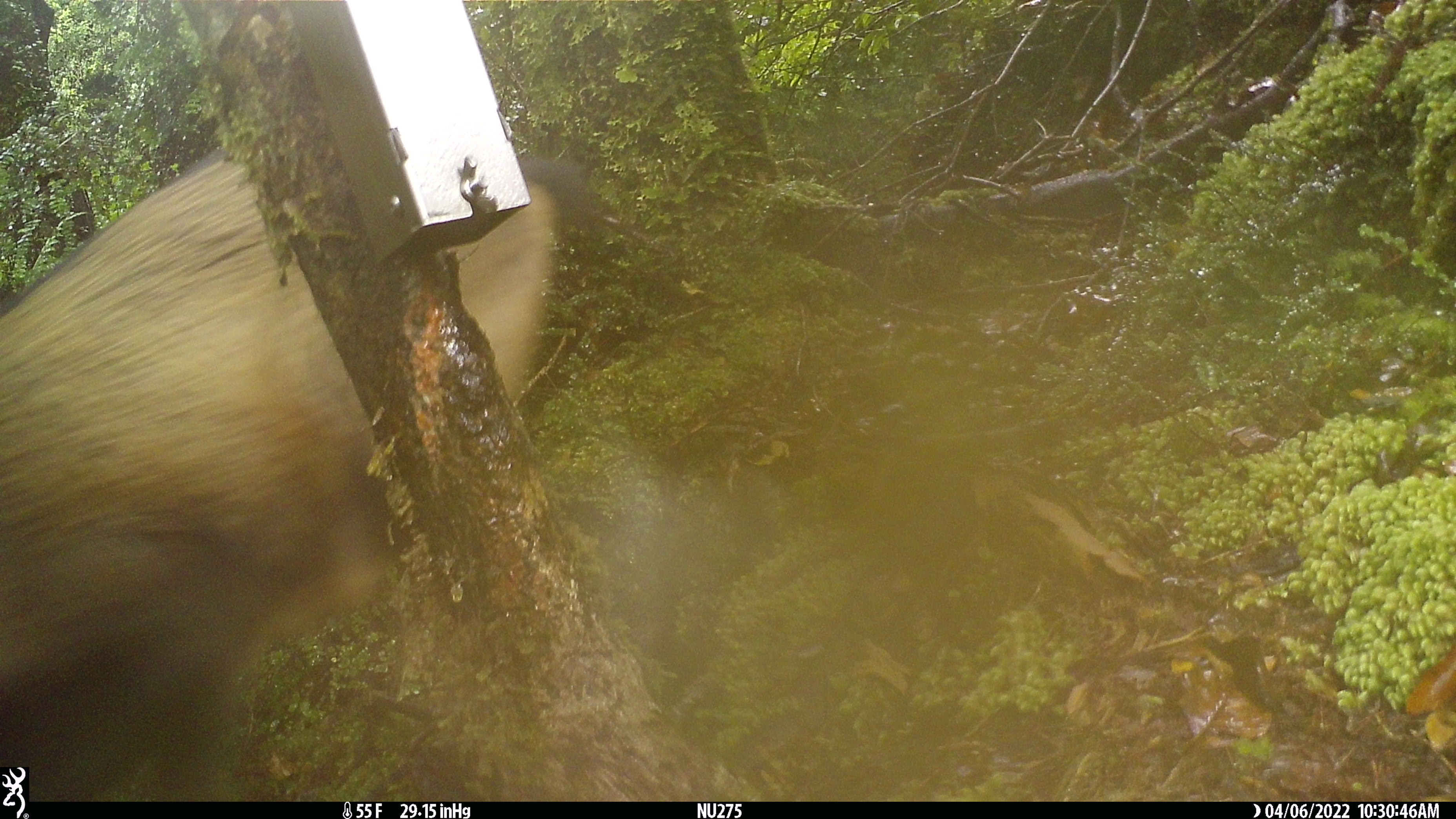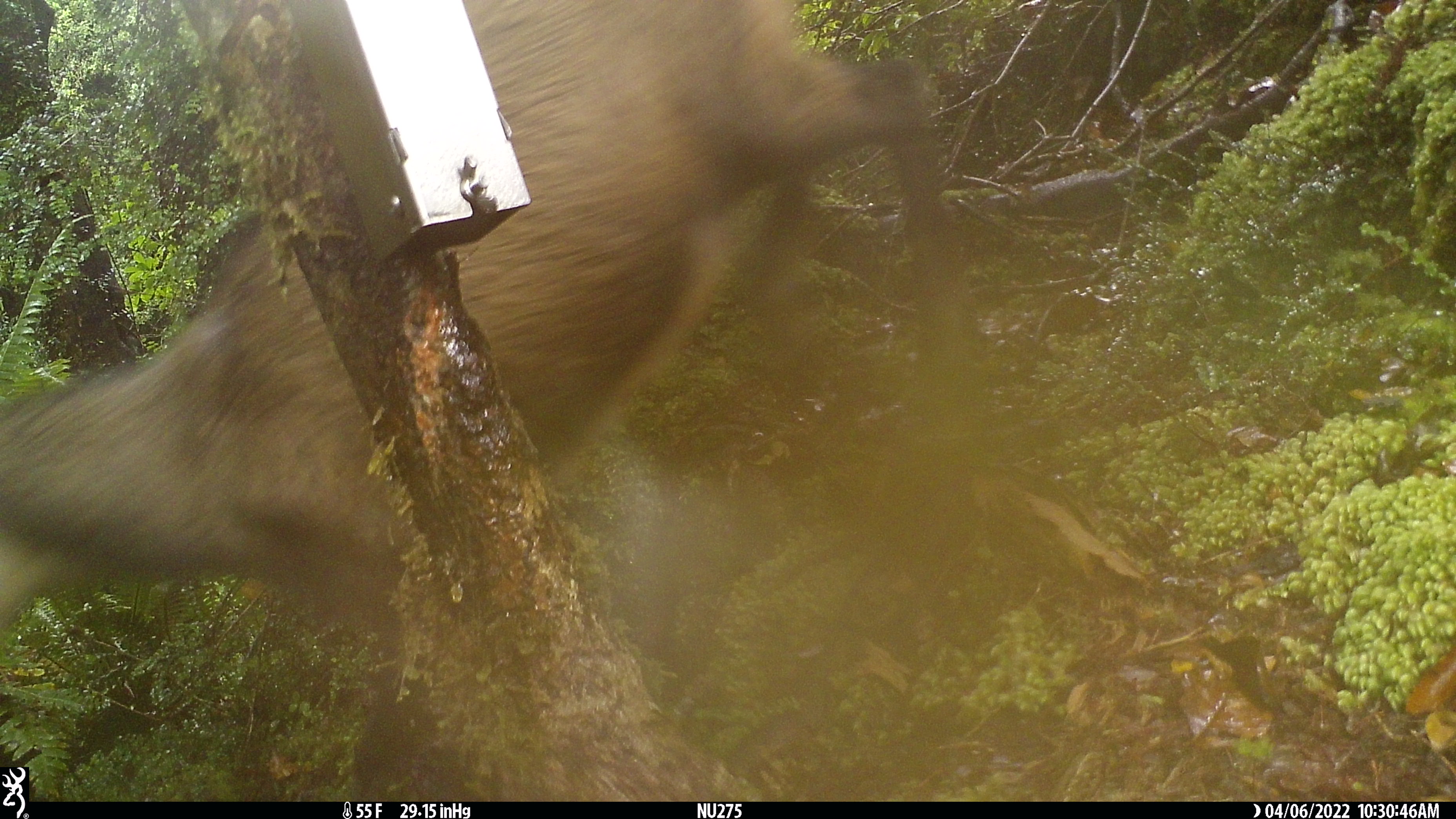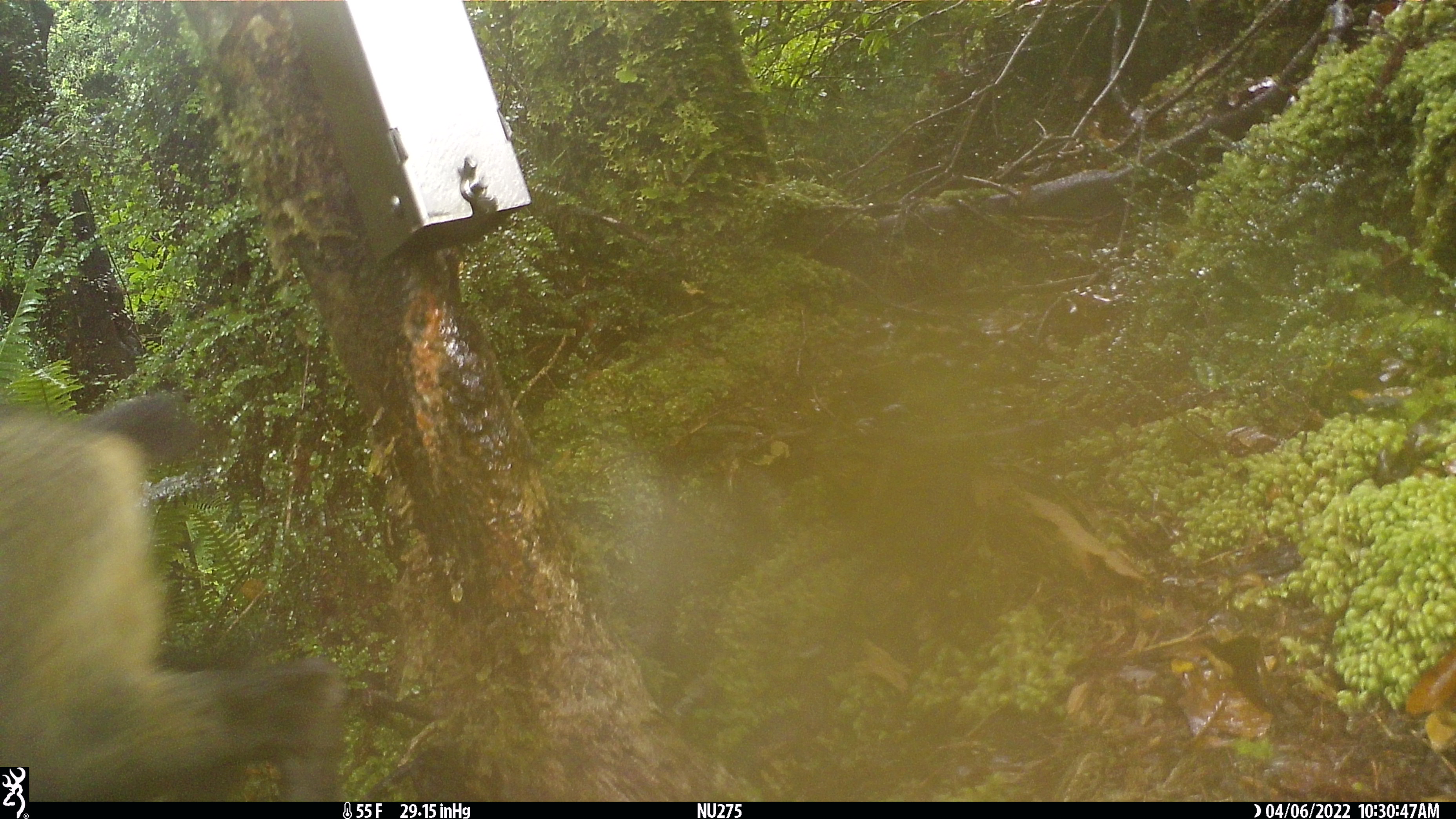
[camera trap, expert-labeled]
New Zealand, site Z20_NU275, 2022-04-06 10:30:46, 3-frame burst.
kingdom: Animalia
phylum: Chordata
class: Mammalia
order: Artiodactyla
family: Bovidae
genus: Rupicapra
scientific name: Rupicapra rupicapra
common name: alpine chamois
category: chamois